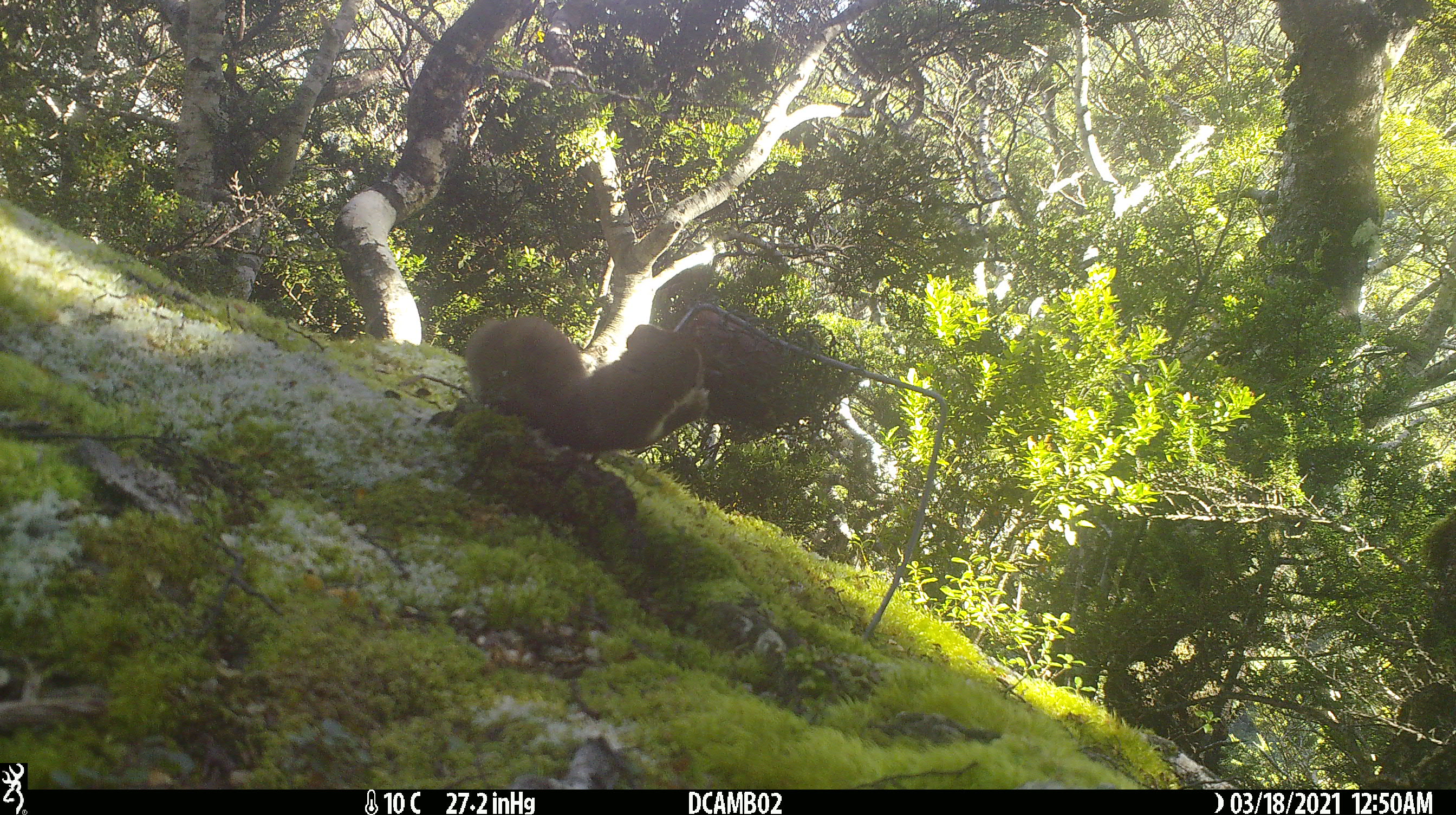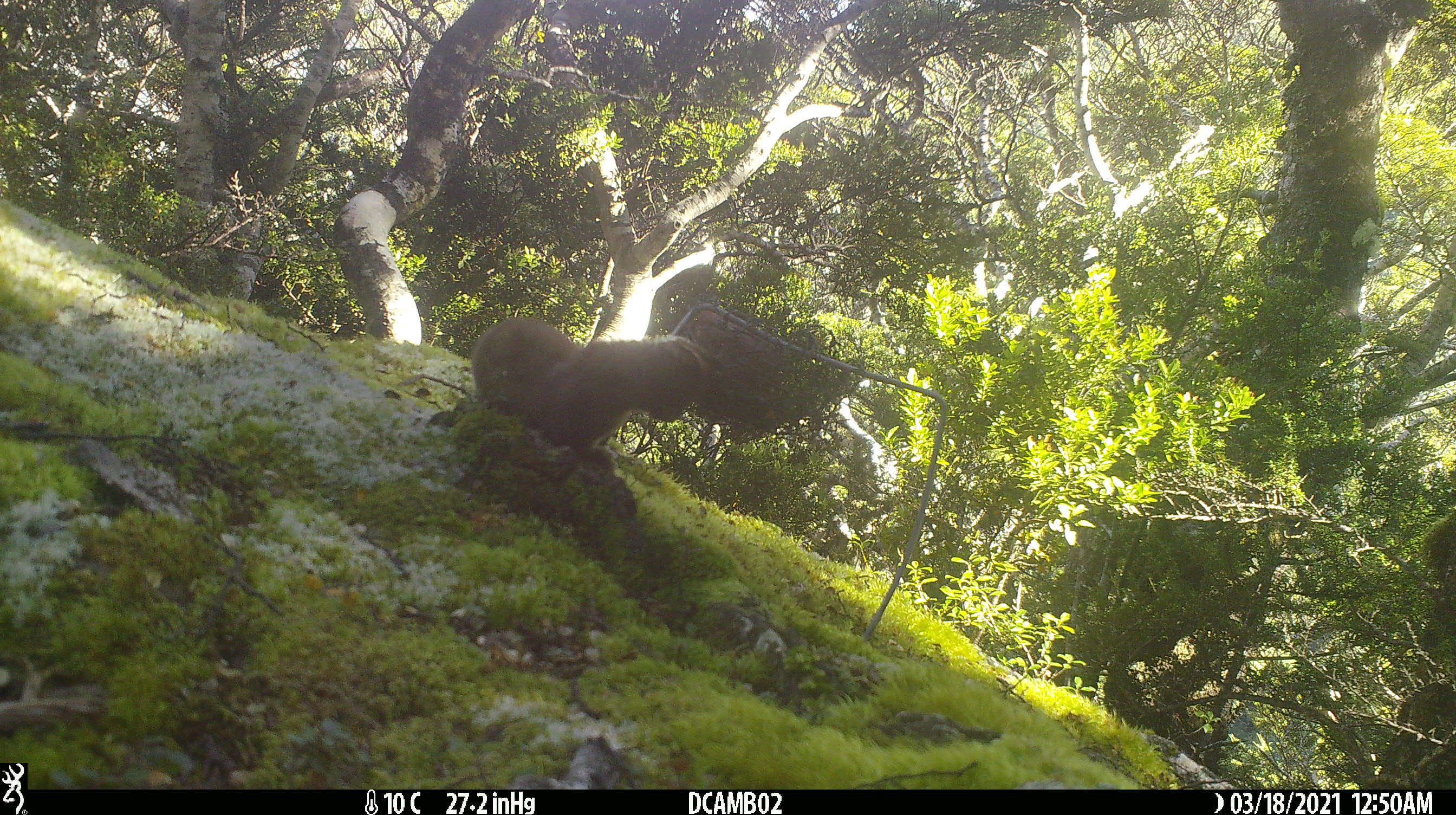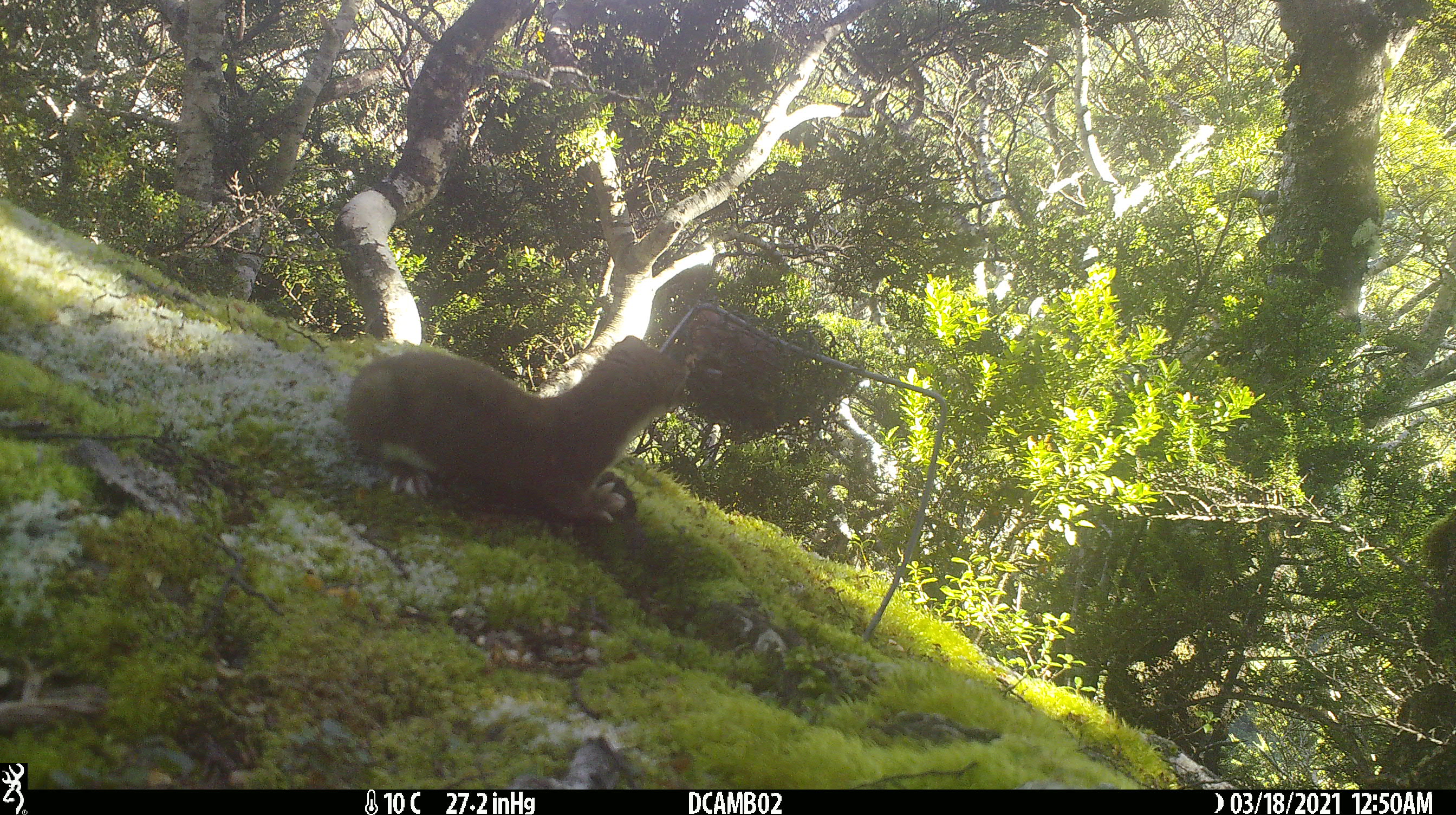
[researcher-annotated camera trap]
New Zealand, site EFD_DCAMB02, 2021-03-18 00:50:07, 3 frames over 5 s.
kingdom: Animalia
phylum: Chordata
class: Mammalia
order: Carnivora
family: Mustelidae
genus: Mustela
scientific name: Mustela erminea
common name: stoat